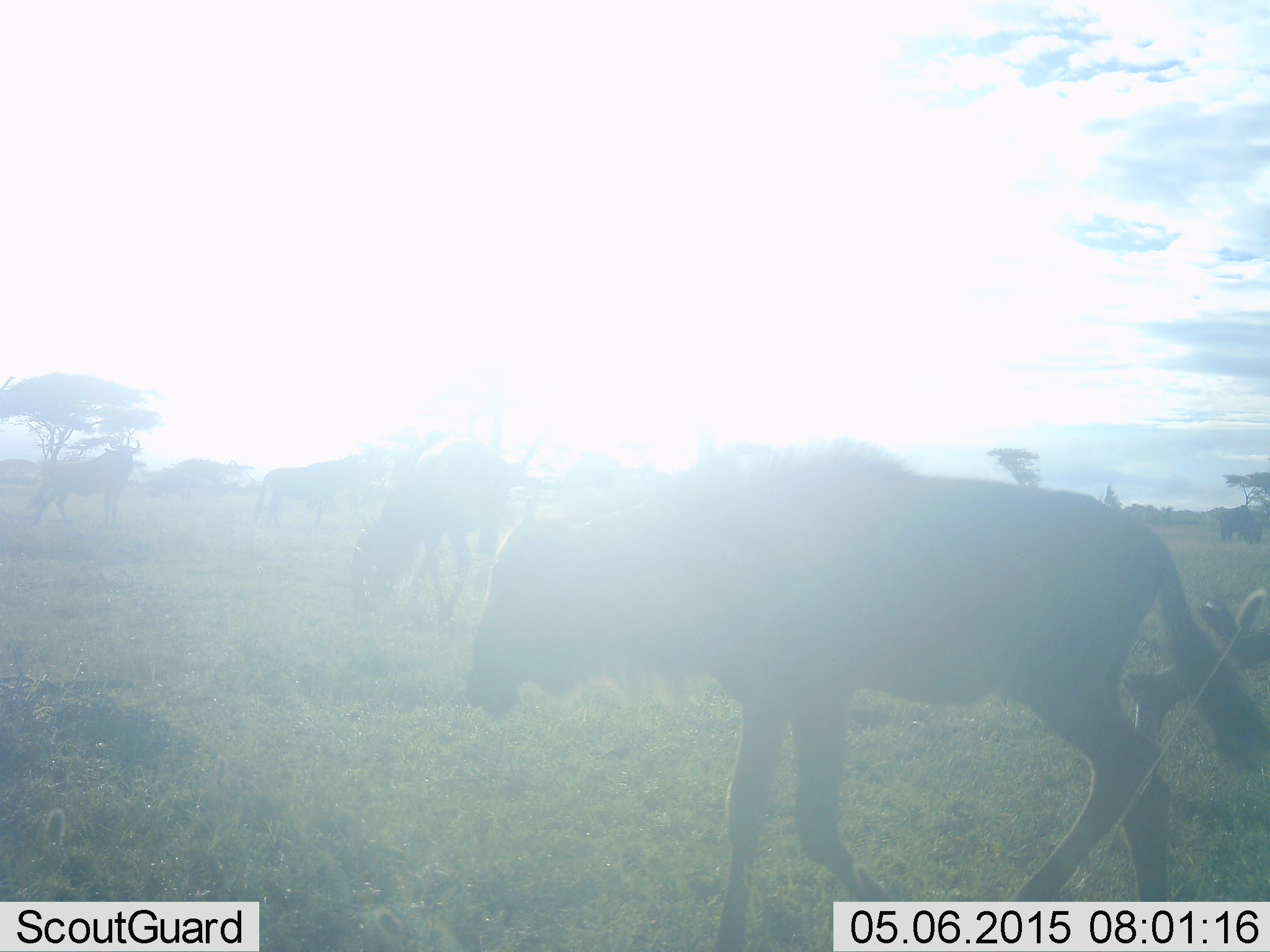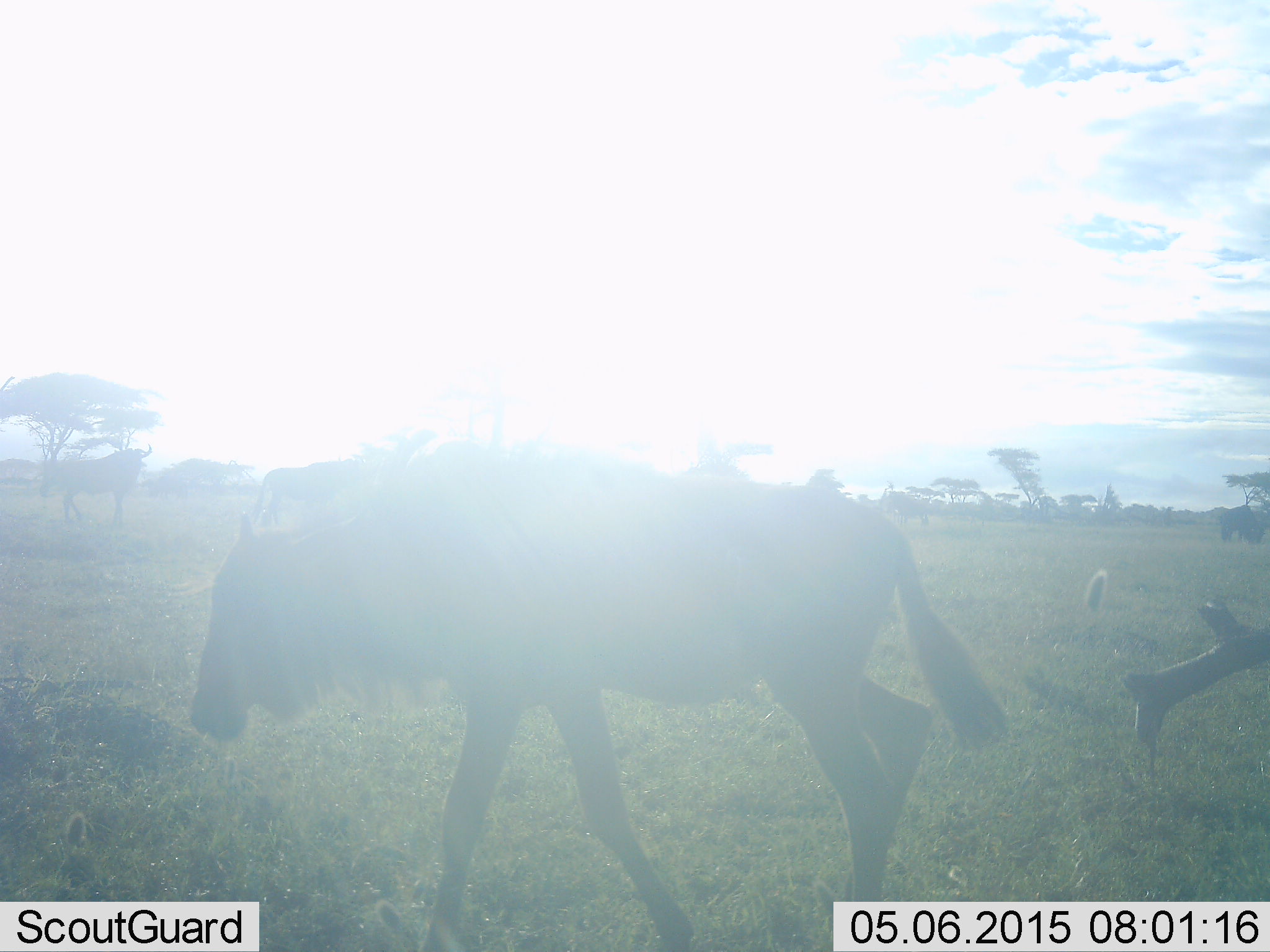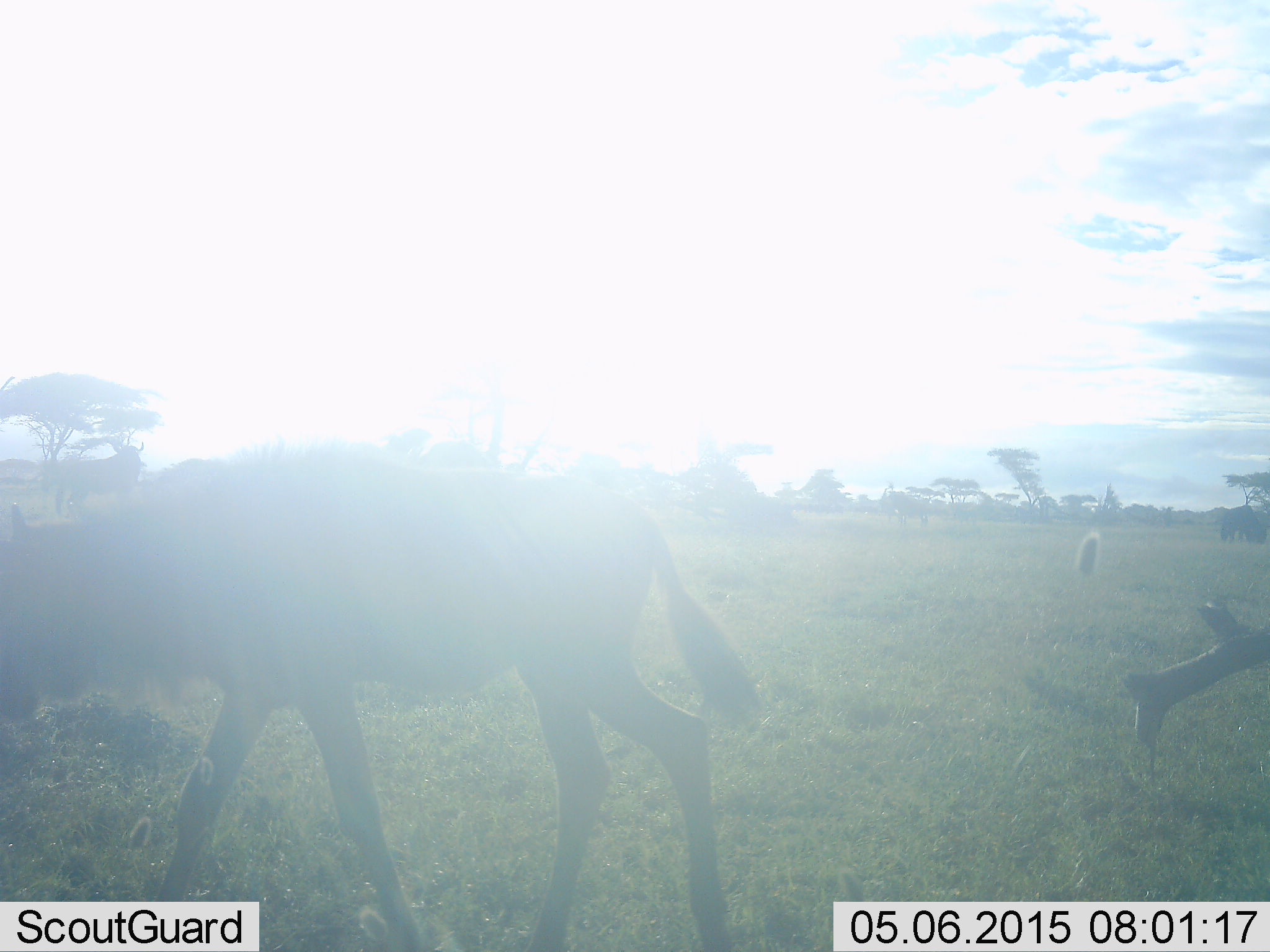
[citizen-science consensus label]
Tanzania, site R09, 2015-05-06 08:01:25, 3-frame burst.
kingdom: Animalia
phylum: Chordata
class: Mammalia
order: Artiodactyla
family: Bovidae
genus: Connochaetes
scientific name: Connochaetes taurinus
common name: blue wildebeest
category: wildebeest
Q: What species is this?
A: Wildebeest (blue wildebeest) (Connochaetes taurinus).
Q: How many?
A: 3.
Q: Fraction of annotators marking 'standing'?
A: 50%.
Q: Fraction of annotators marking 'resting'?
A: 0%.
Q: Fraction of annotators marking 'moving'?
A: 90%.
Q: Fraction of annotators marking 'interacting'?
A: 0%.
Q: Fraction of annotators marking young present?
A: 10%.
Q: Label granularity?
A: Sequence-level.